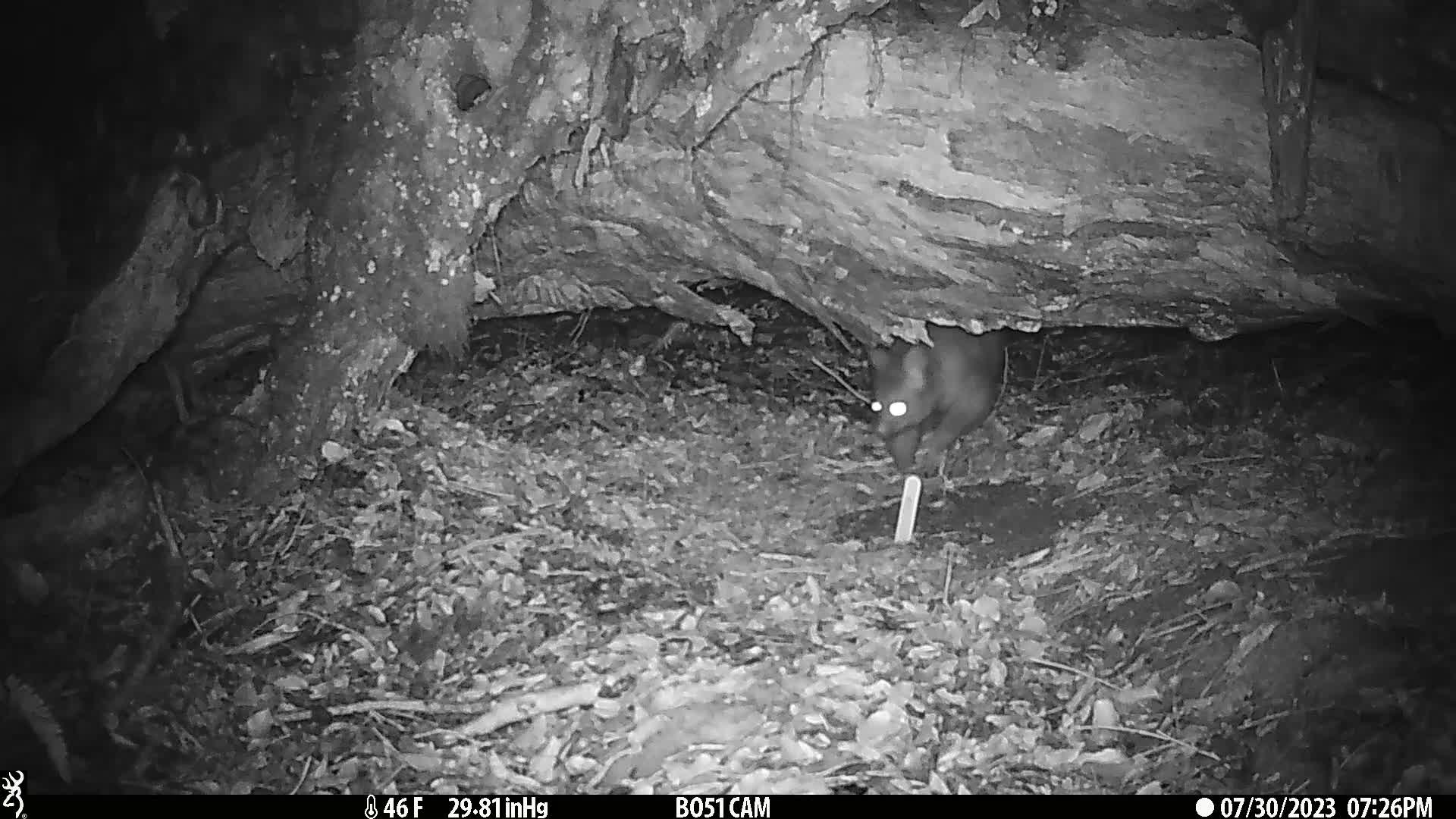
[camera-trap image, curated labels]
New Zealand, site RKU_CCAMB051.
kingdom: Animalia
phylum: Chordata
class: Mammalia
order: Diprotodontia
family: Phalangeridae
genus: Trichosurus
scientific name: Trichosurus vulpecula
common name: common brushtail possum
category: possum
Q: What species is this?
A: Possum (common brushtail possum) (Trichosurus vulpecula).